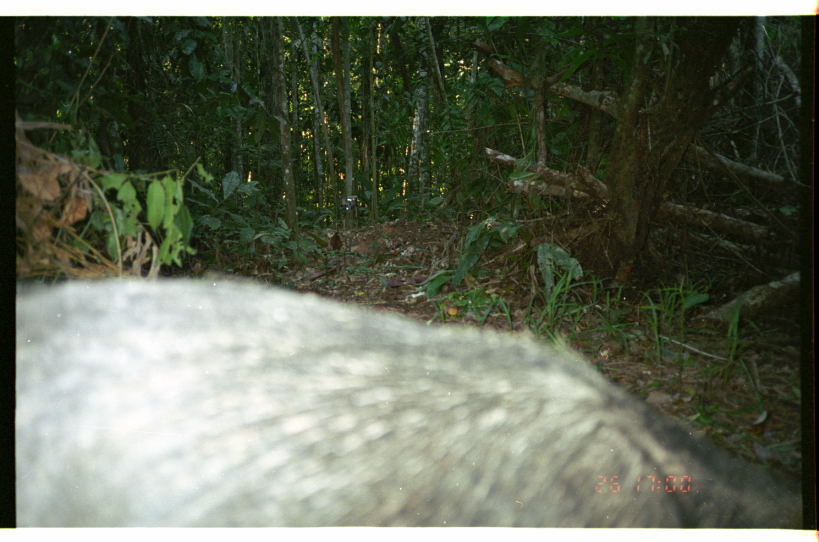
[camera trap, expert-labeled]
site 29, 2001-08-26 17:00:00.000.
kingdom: Animalia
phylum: Chordata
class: Mammalia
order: Artiodactyla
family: Tayassuidae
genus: Tayassu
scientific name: Tayassu pecari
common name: white-lipped peccary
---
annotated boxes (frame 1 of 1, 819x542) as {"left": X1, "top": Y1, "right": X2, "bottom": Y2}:
tayassu pecari: {"left": 15, "top": 271, "right": 804, "bottom": 525}